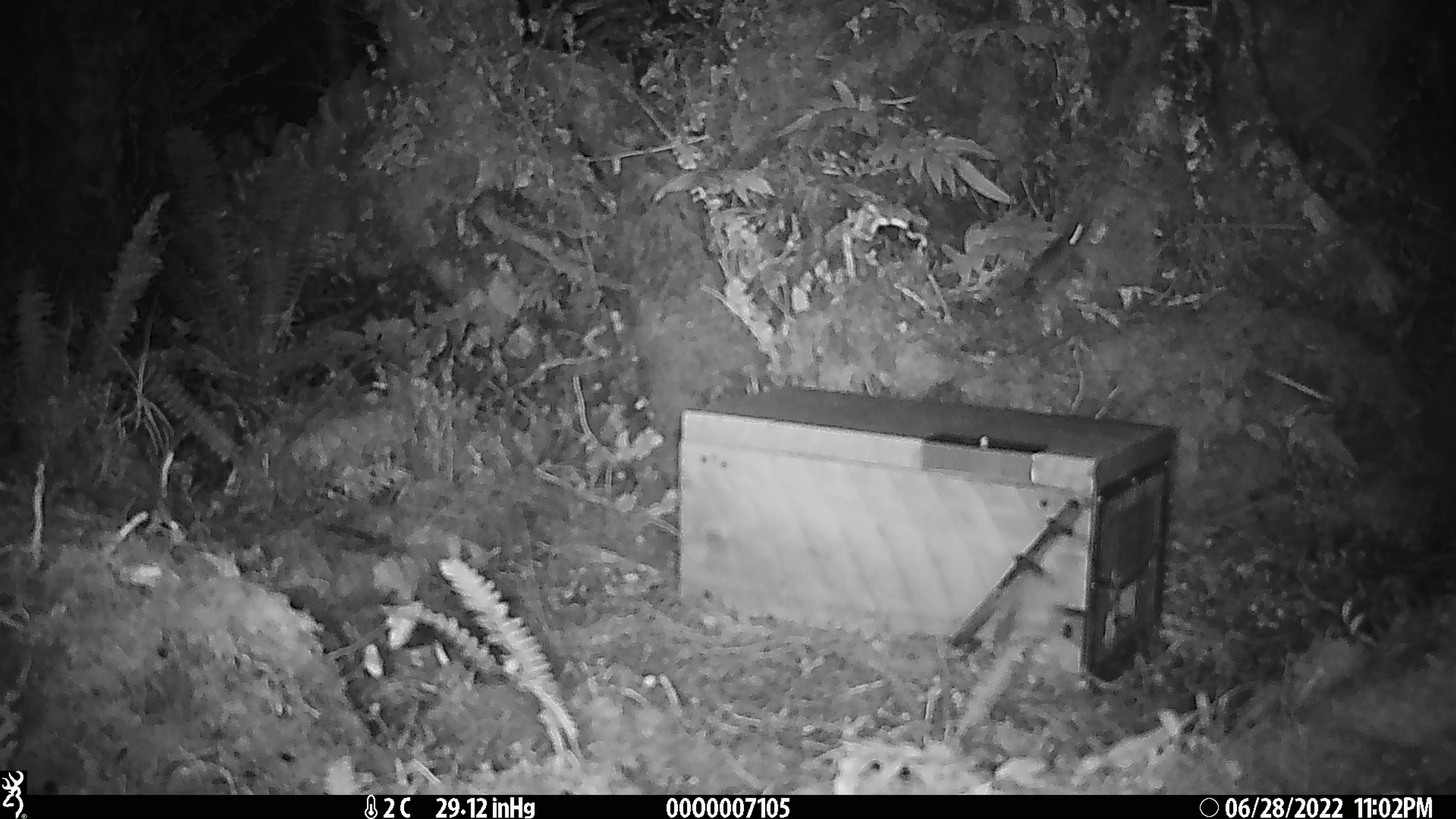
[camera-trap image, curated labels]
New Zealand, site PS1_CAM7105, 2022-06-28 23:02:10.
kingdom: Animalia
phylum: Chordata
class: Mammalia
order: Rodentia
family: Muridae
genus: Mus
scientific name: Mus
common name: mouse